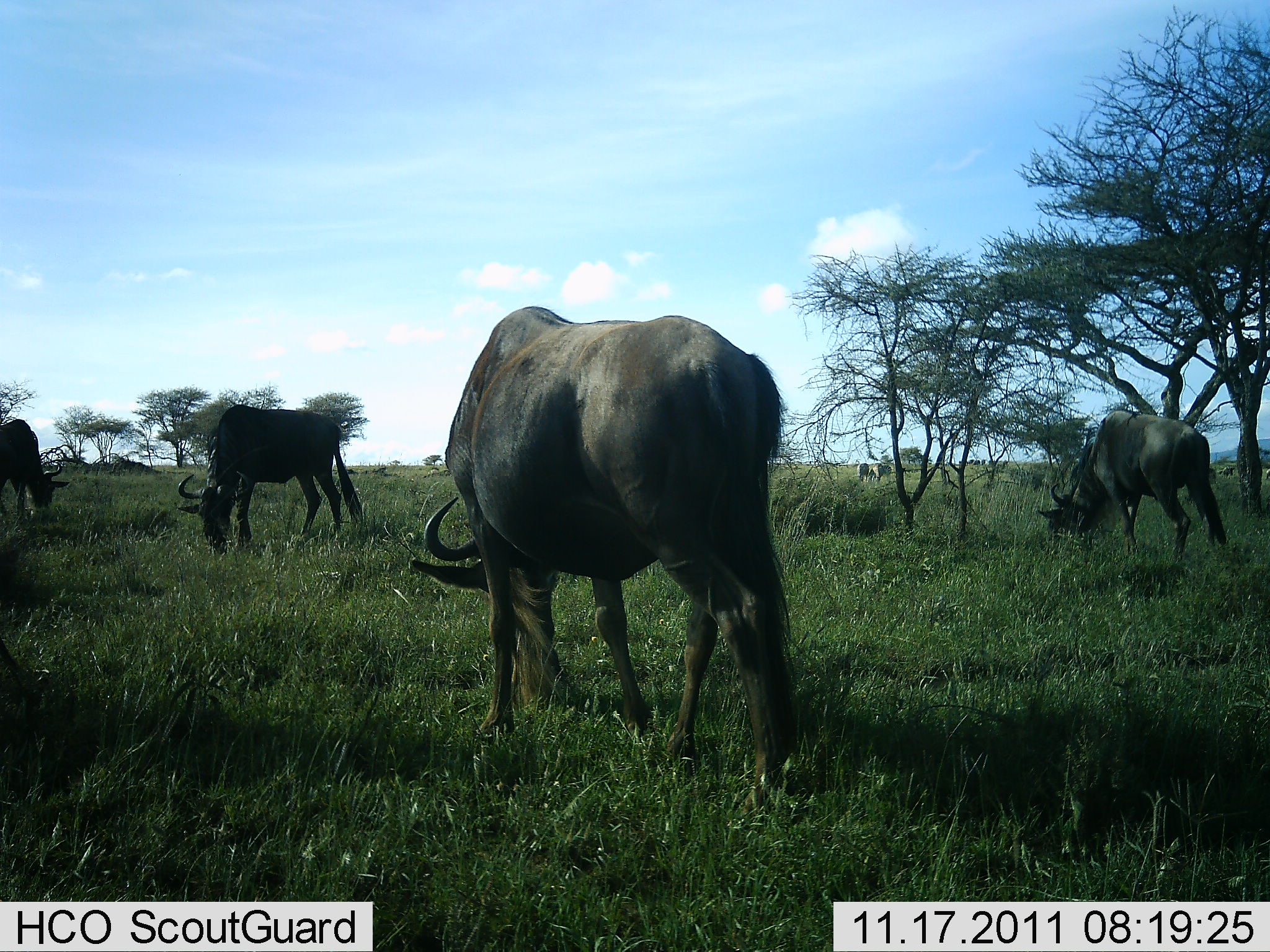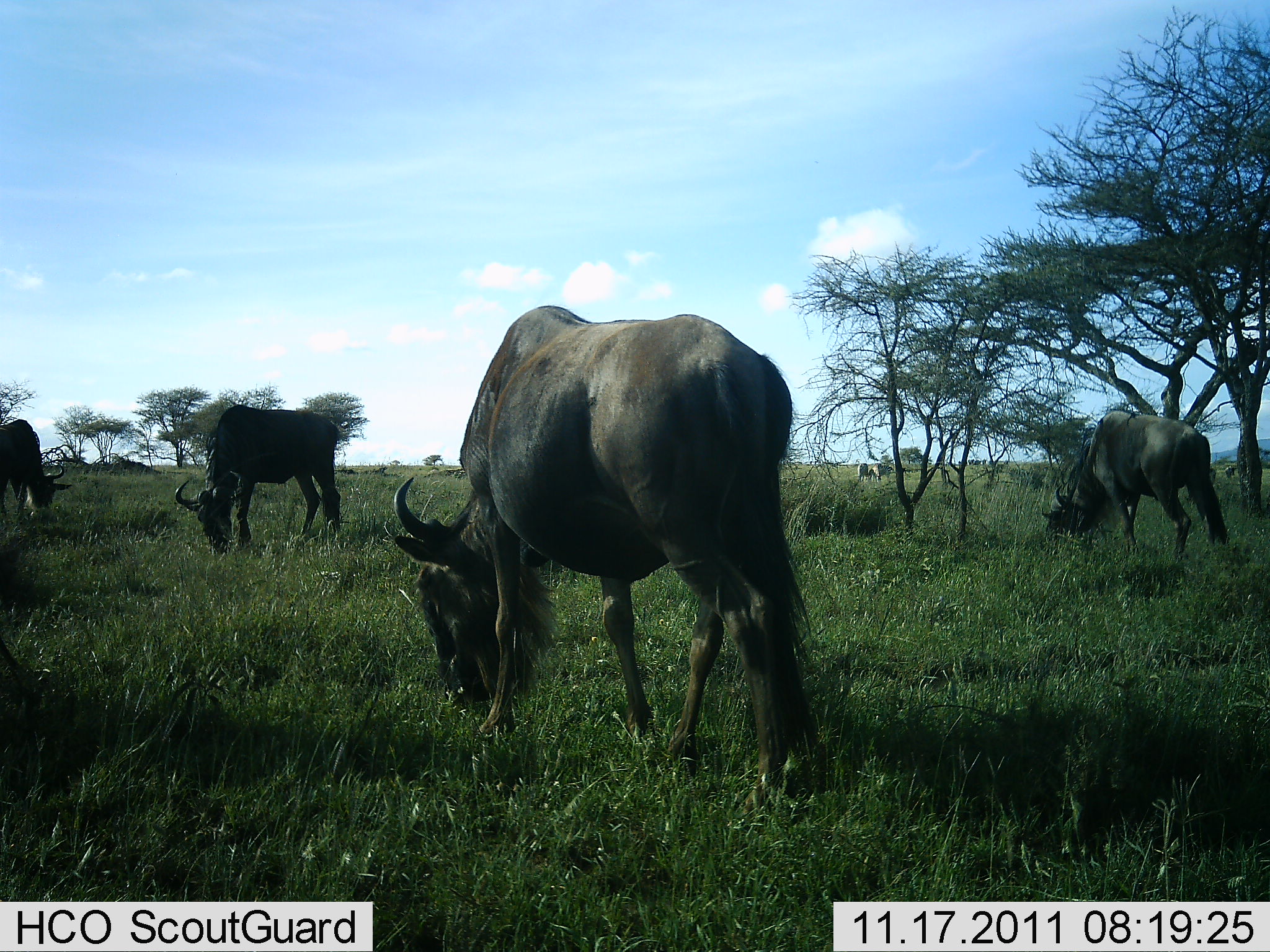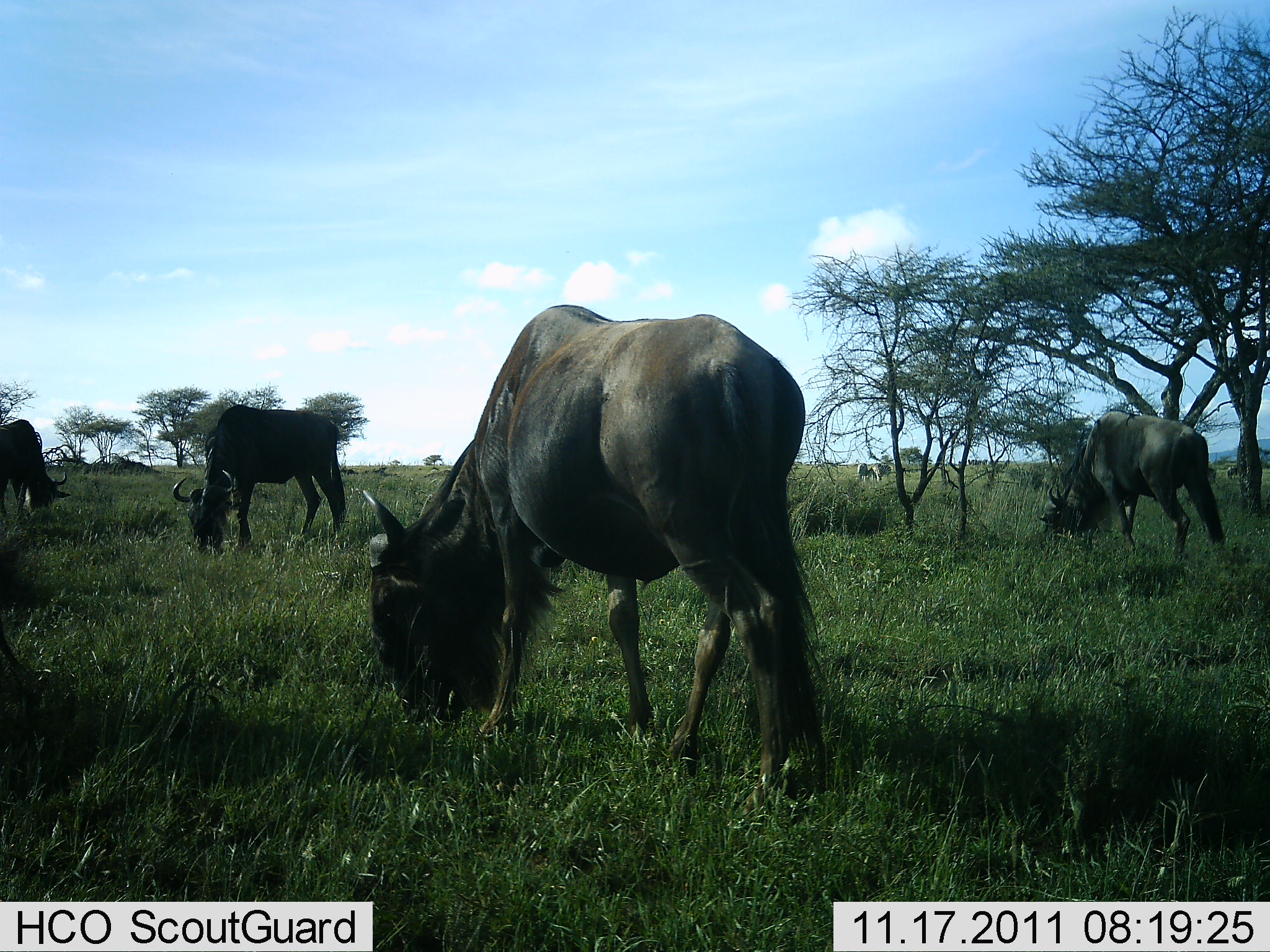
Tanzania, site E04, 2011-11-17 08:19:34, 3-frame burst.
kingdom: Animalia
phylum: Chordata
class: Mammalia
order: Artiodactyla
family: Bovidae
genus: Connochaetes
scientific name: Connochaetes taurinus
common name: blue wildebeest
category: wildebeest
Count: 4.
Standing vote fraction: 33%.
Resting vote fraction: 0%.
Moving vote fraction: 7%.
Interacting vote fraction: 0%.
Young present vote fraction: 0%.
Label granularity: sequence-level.